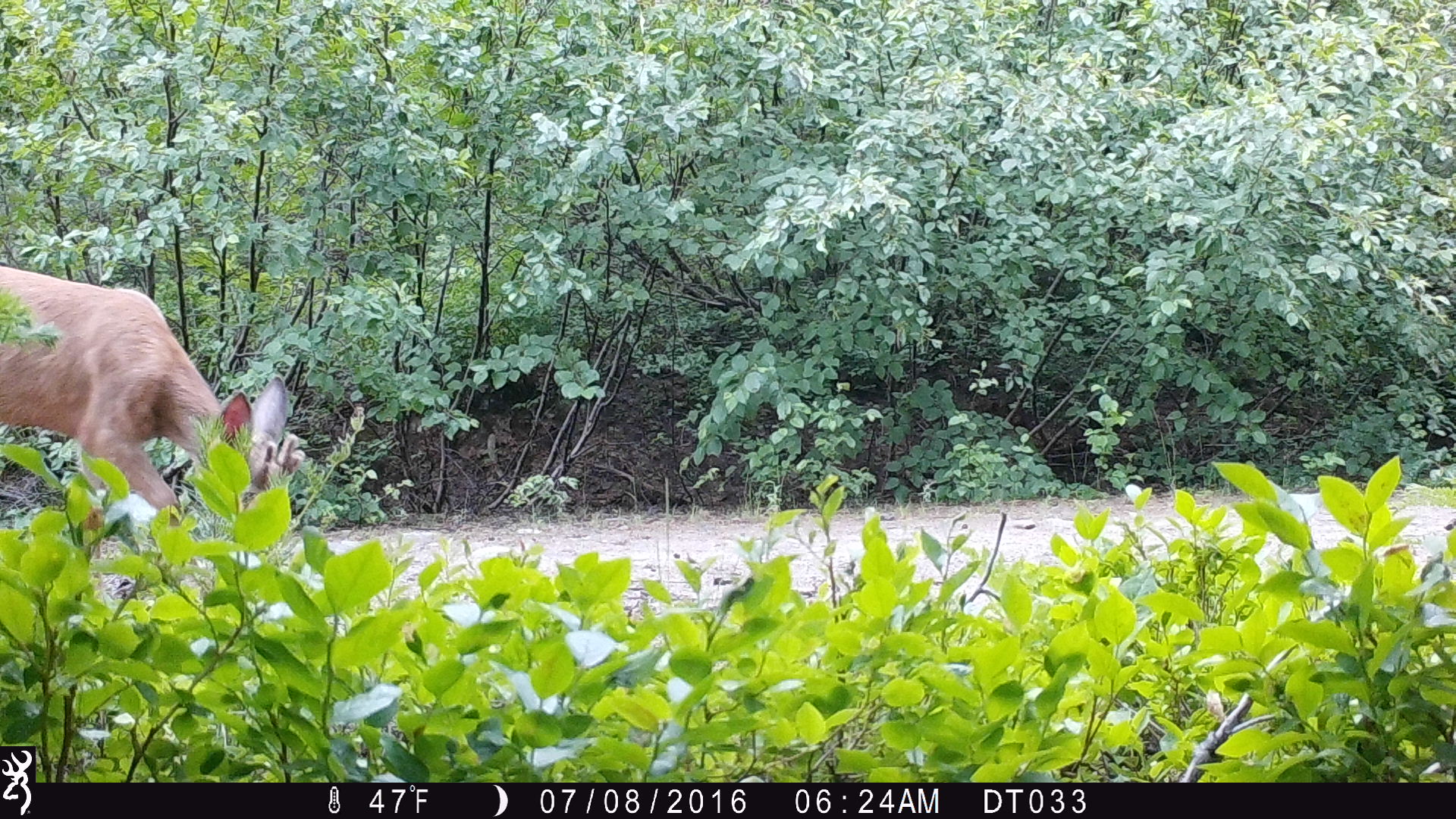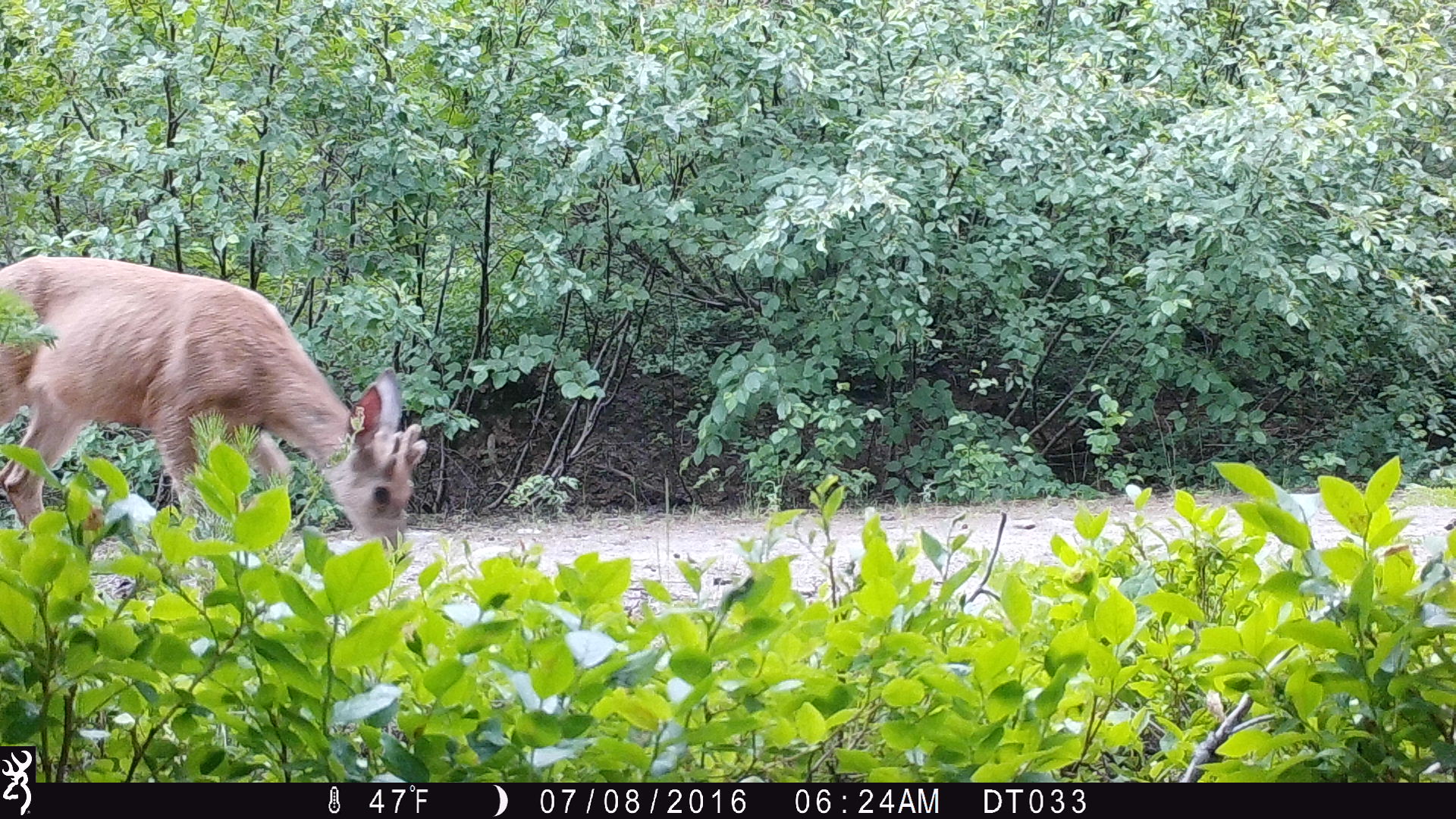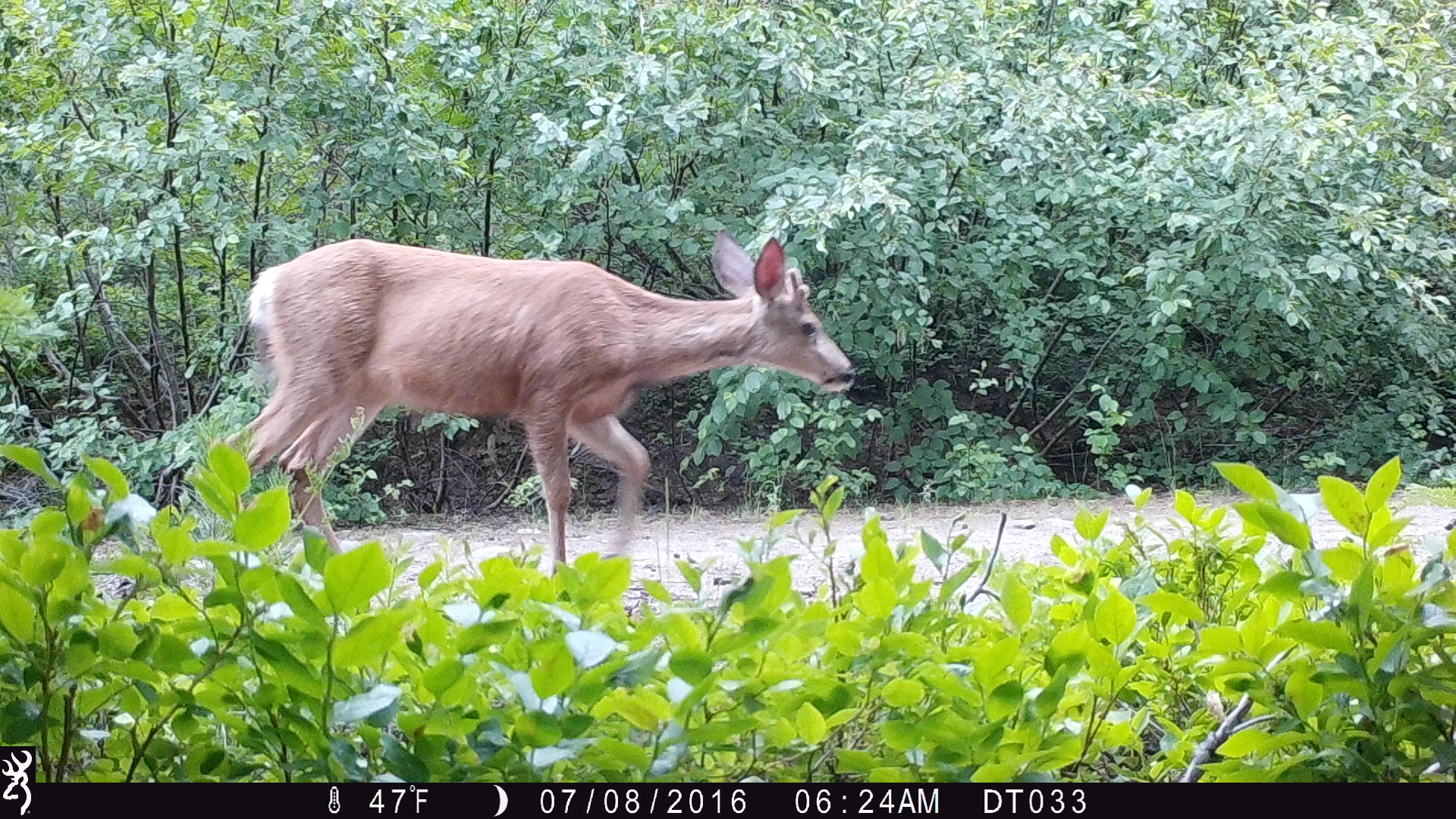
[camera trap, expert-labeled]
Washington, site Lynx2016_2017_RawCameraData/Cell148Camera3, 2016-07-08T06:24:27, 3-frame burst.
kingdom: Animalia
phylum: Chordata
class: Mammalia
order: Artiodactyla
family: Cervidae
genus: Odocoileus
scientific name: Odocoileus hemionus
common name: mule deer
Odocoileus hemionus (mule deer). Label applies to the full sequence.